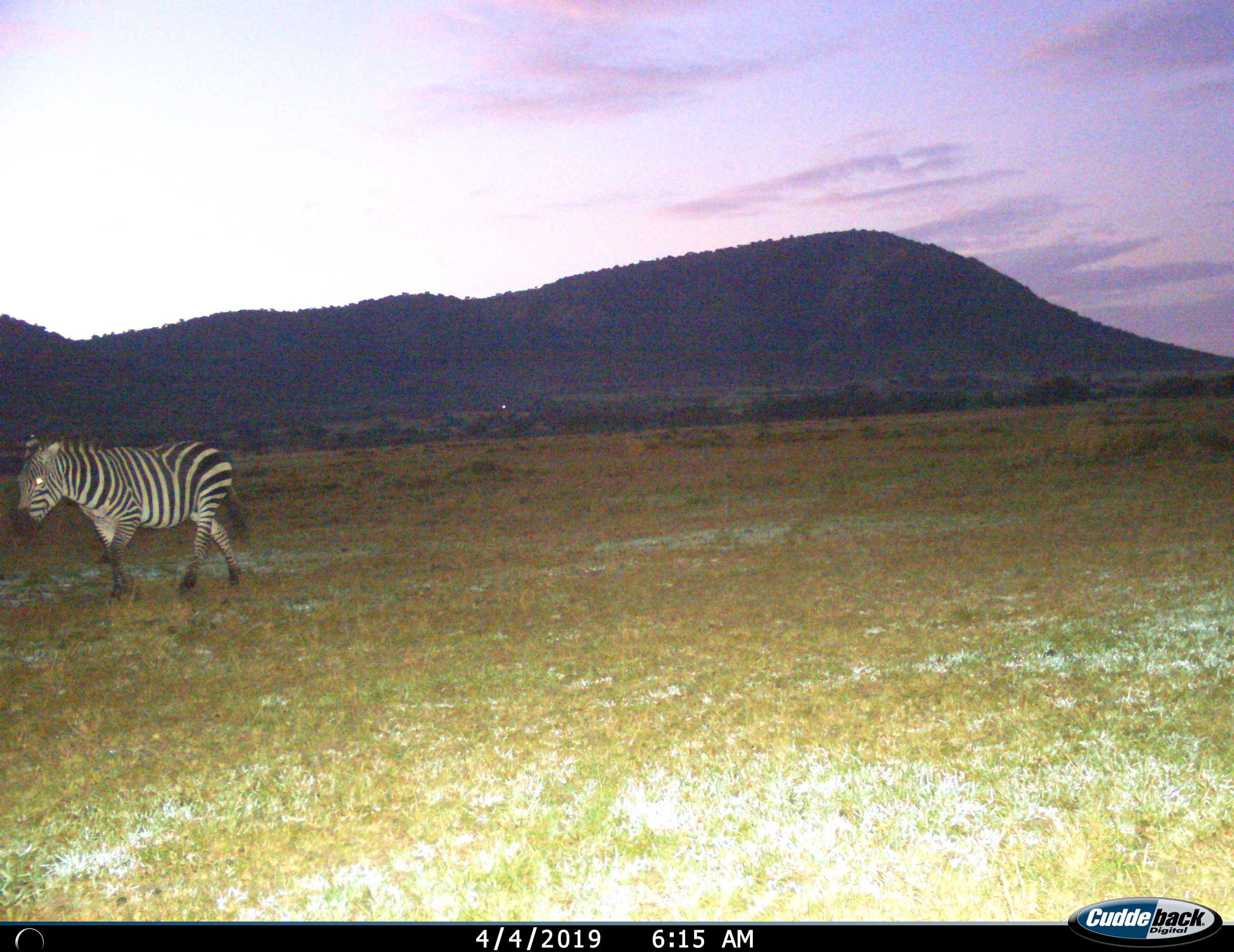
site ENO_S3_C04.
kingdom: Animalia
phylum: Chordata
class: Mammalia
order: Perissodactyla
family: Equidae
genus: Equus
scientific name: Equus quagga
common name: plains zebra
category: zebraplains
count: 1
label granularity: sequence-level